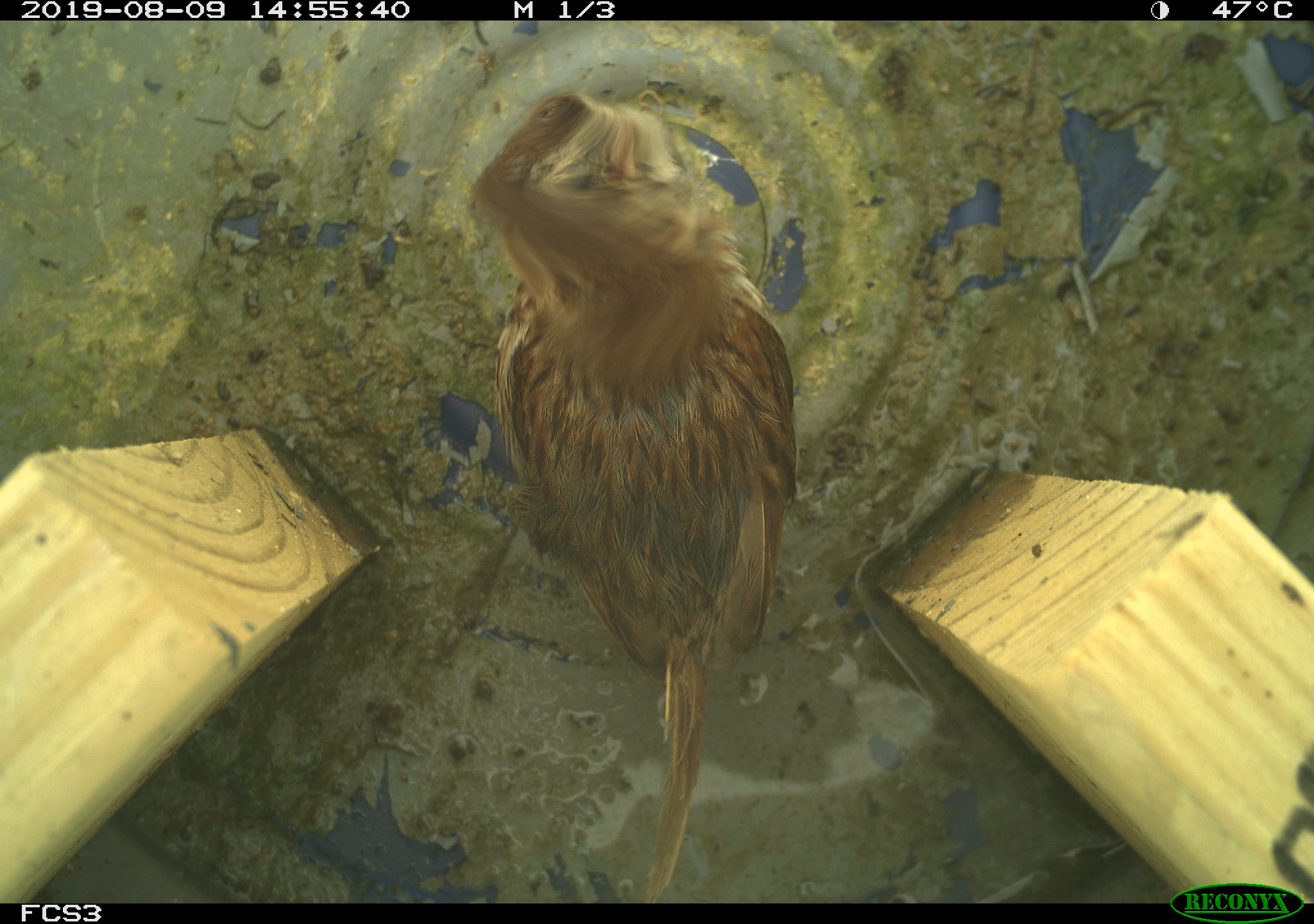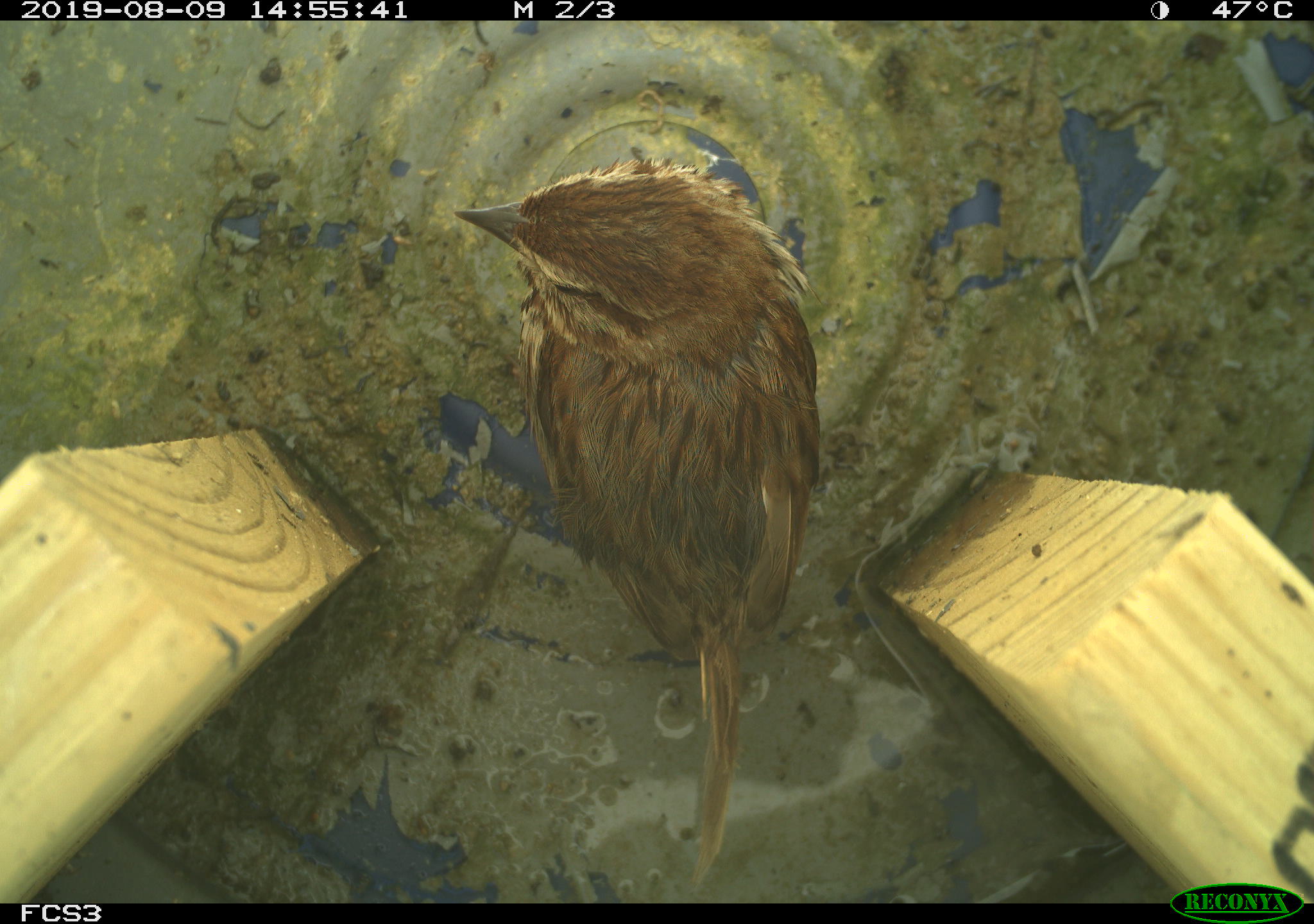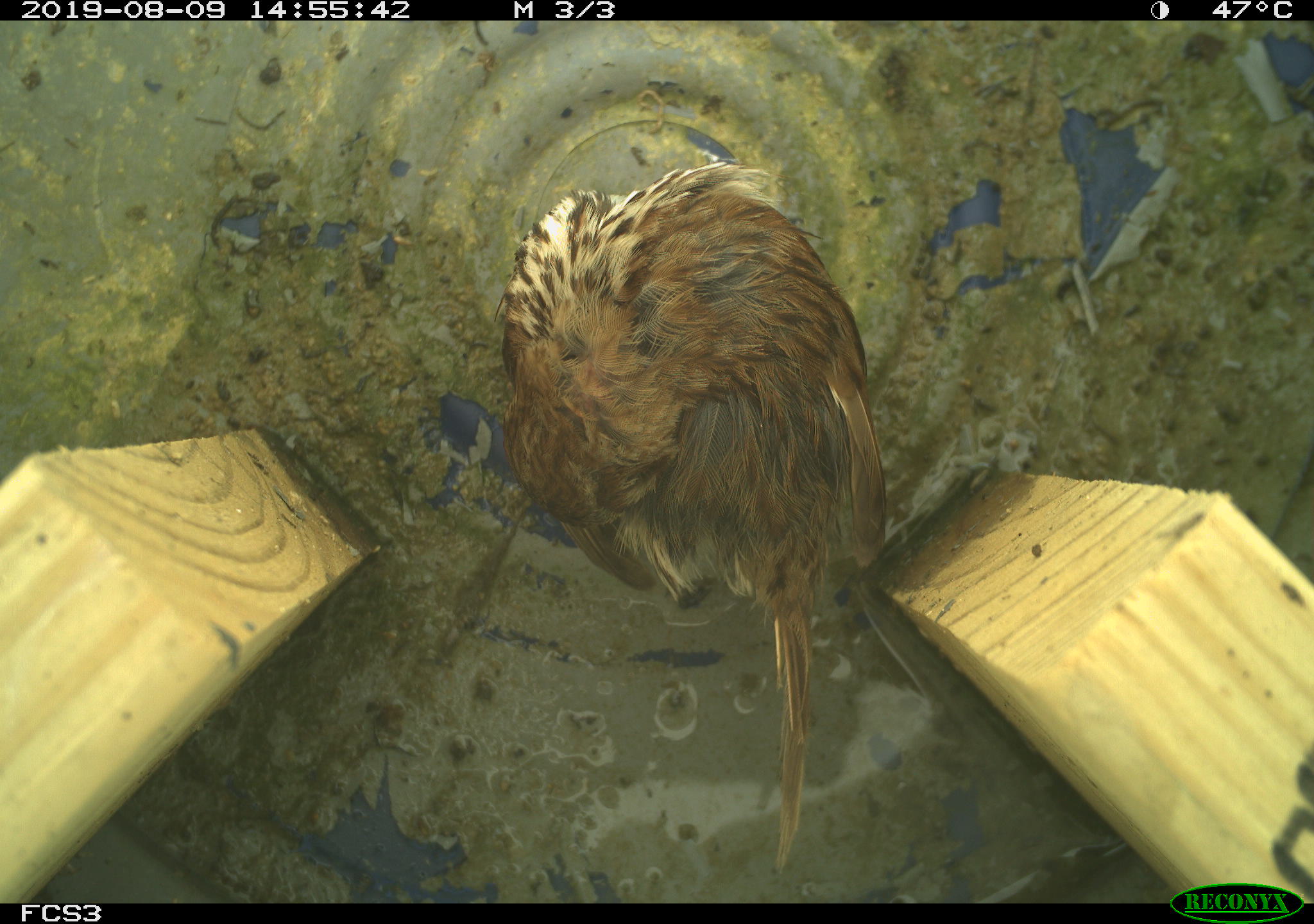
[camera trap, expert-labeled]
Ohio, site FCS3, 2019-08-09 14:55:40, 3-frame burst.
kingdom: Animalia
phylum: Chordata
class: Aves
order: Passeriformes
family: Passerellidae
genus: Melospiza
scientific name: Melospiza melodia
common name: song sparrow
Song sparrow (Melospiza melodia).